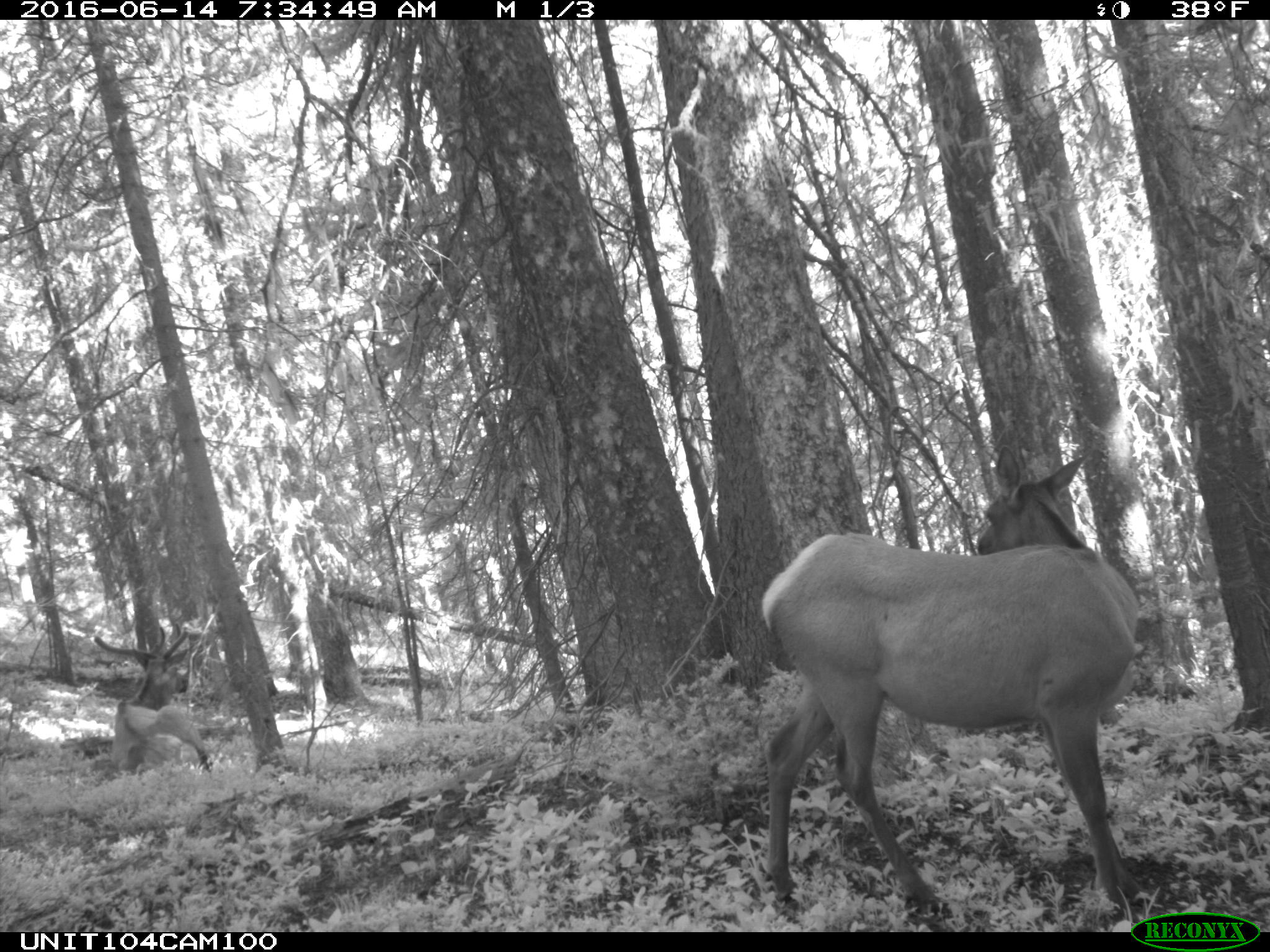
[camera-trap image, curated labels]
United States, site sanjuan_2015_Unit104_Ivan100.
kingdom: Animalia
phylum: Chordata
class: Mammalia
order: Artiodactyla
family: Cervidae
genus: Cervus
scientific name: Cervus elaphus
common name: red deer